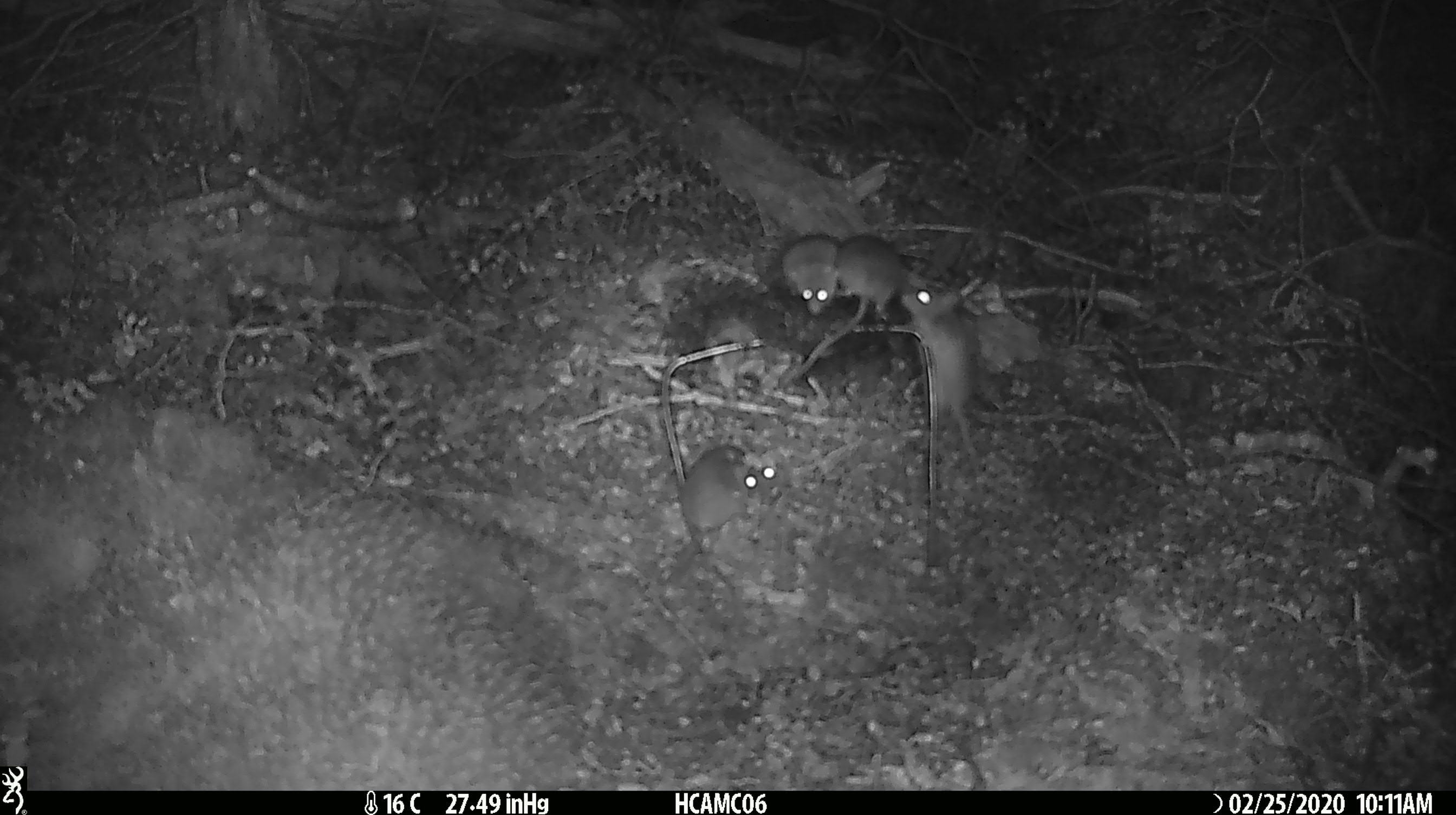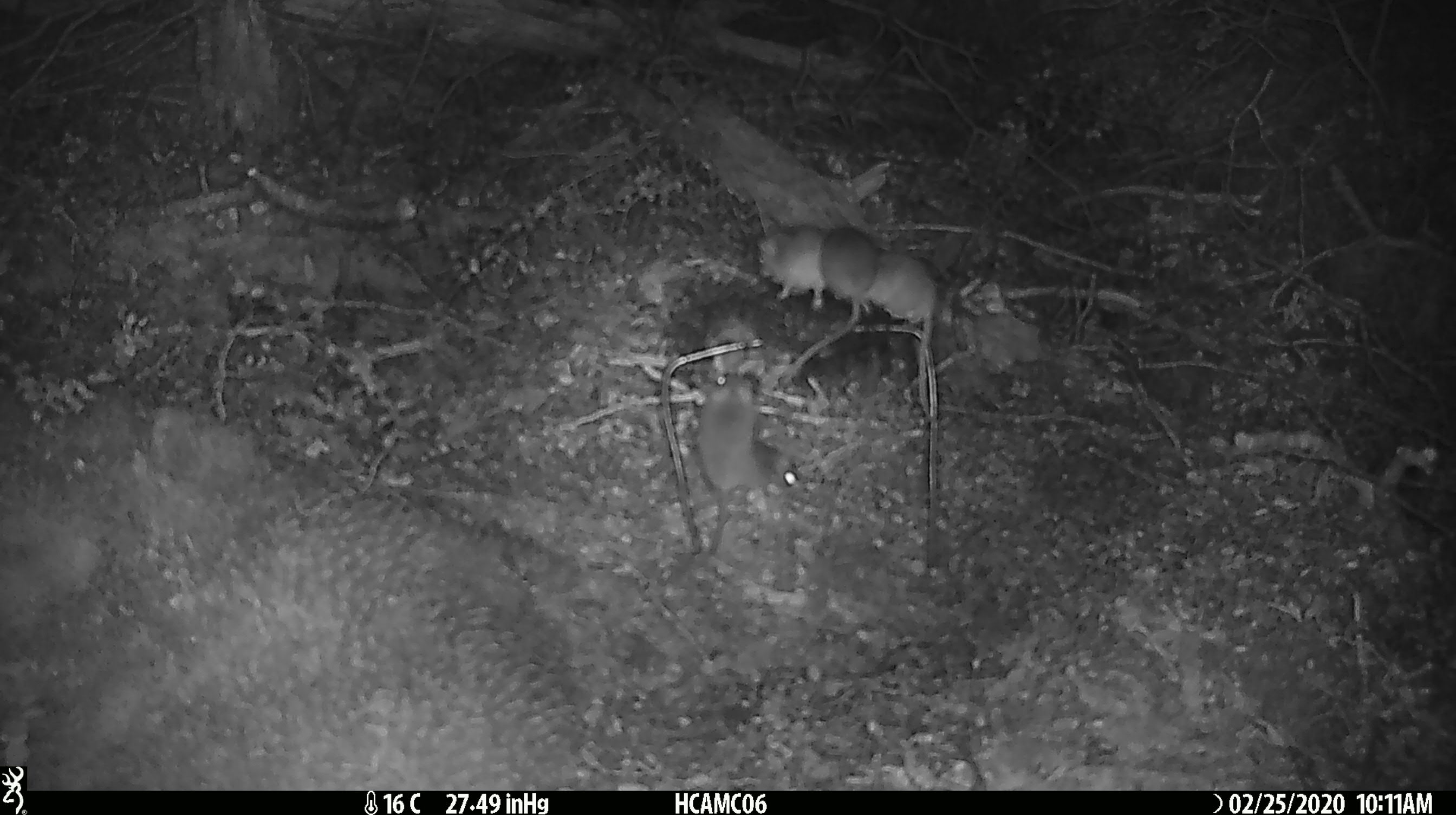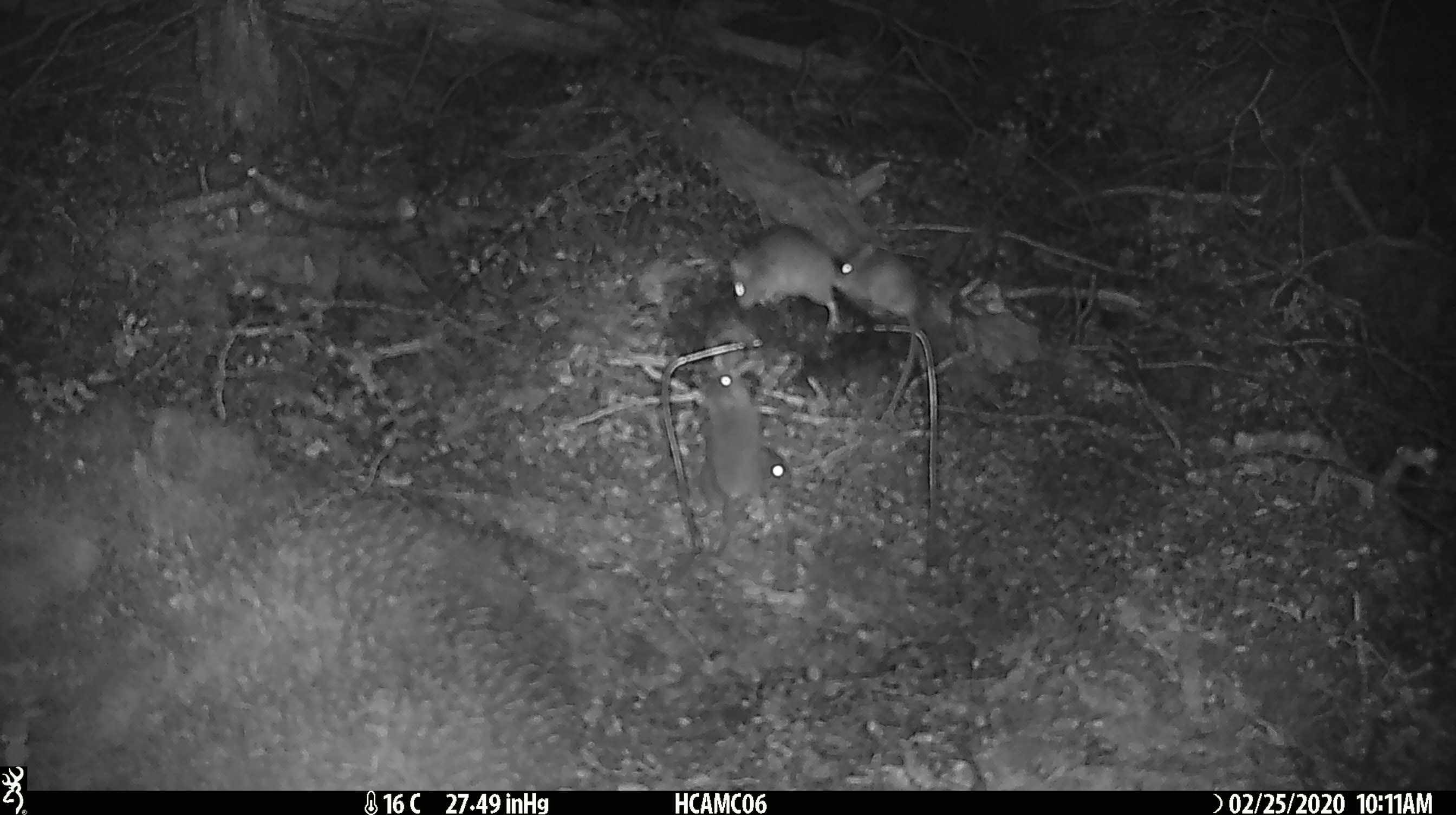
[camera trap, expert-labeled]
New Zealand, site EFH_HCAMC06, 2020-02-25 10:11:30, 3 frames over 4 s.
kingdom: Animalia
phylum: Chordata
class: Mammalia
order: Rodentia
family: Muridae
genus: Mus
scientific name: Mus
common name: mouse